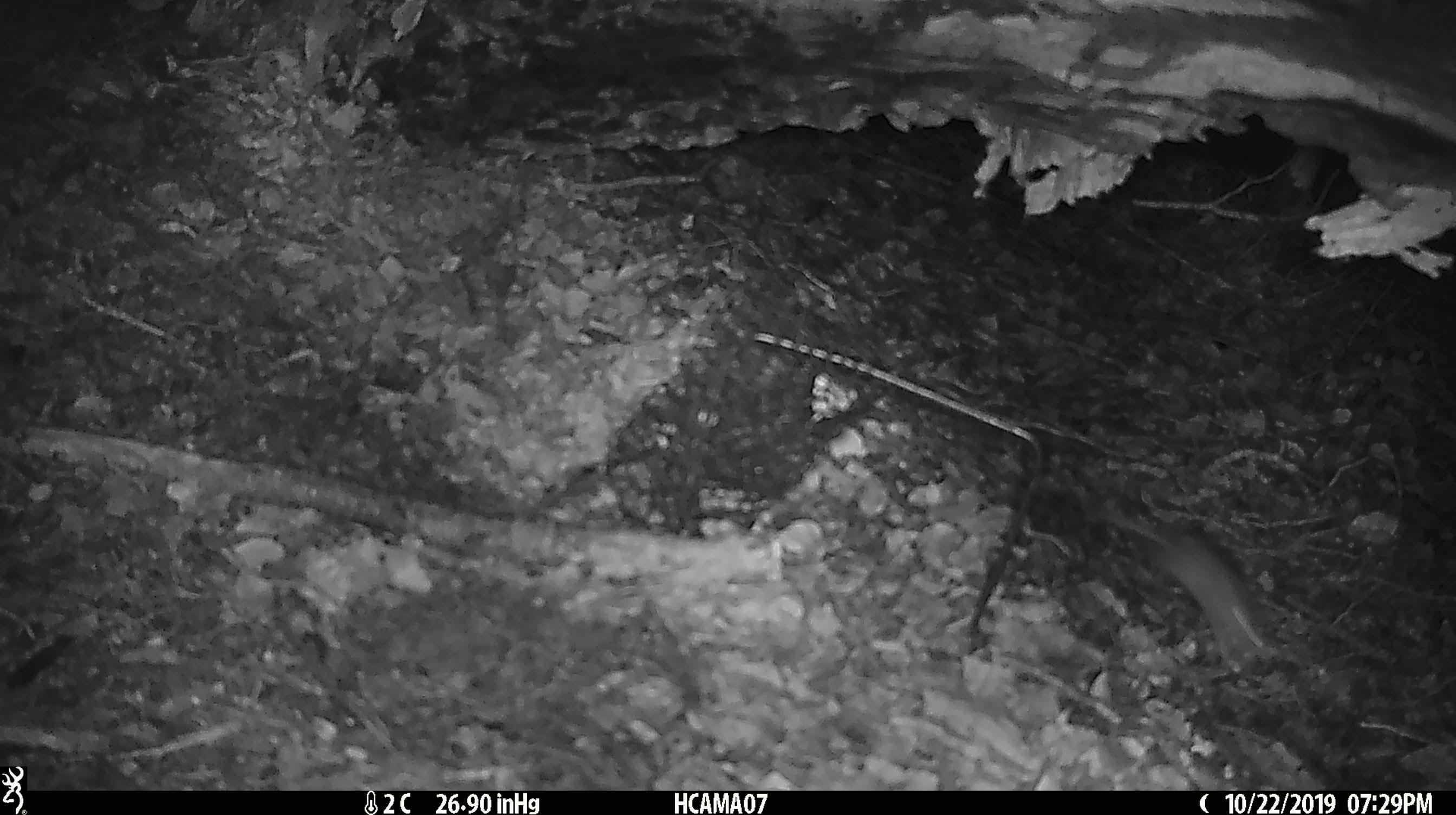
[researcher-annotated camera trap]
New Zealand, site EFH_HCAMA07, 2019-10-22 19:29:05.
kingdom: Animalia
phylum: Chordata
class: Mammalia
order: Rodentia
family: Muridae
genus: Mus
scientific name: Mus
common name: mouse